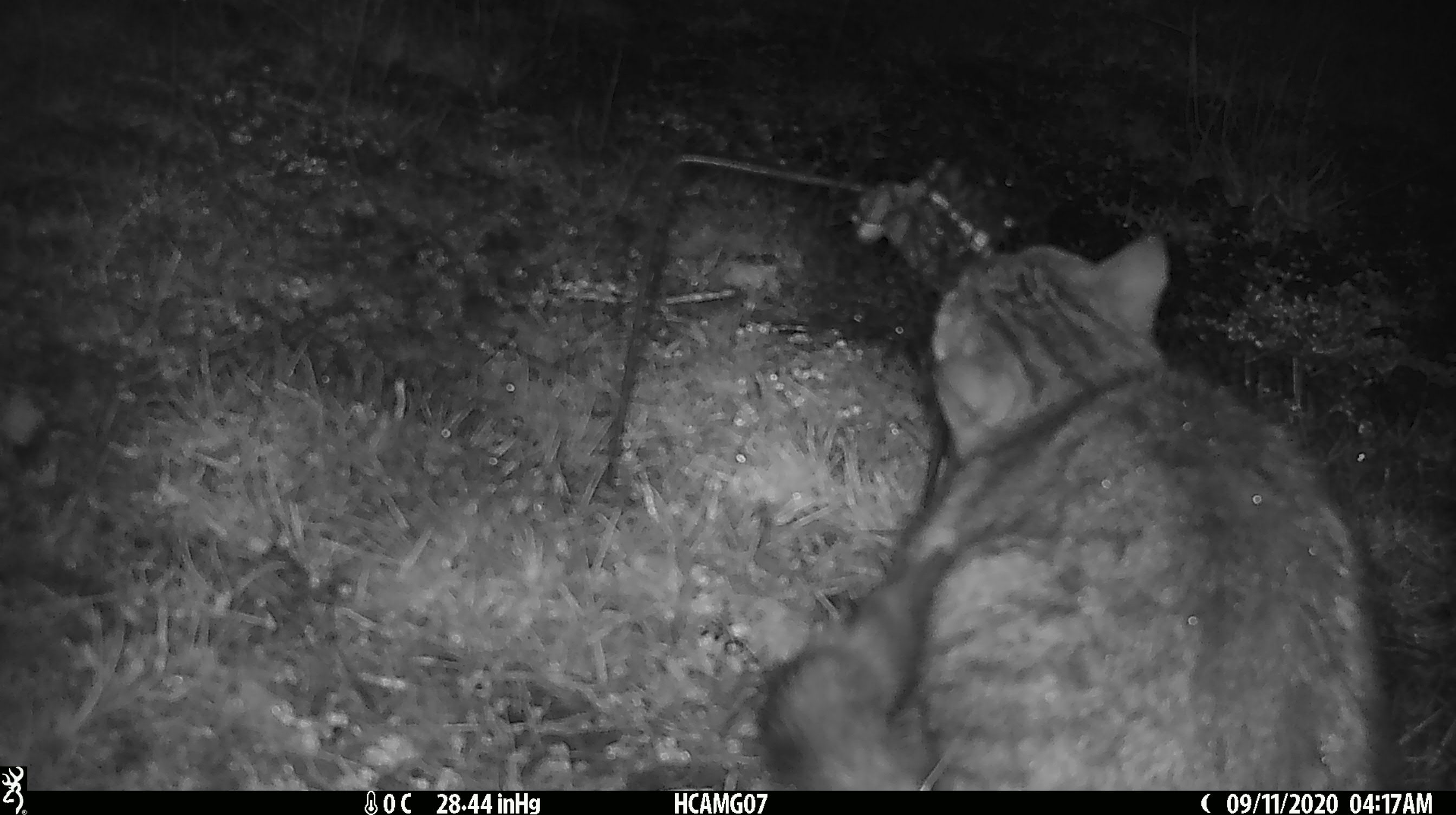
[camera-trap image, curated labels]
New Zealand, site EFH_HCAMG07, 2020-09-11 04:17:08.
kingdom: Animalia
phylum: Chordata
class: Mammalia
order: Carnivora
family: Felidae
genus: Felis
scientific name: Felis catus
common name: domestic cat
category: cat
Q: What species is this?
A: Cat (domestic cat) (Felis catus).